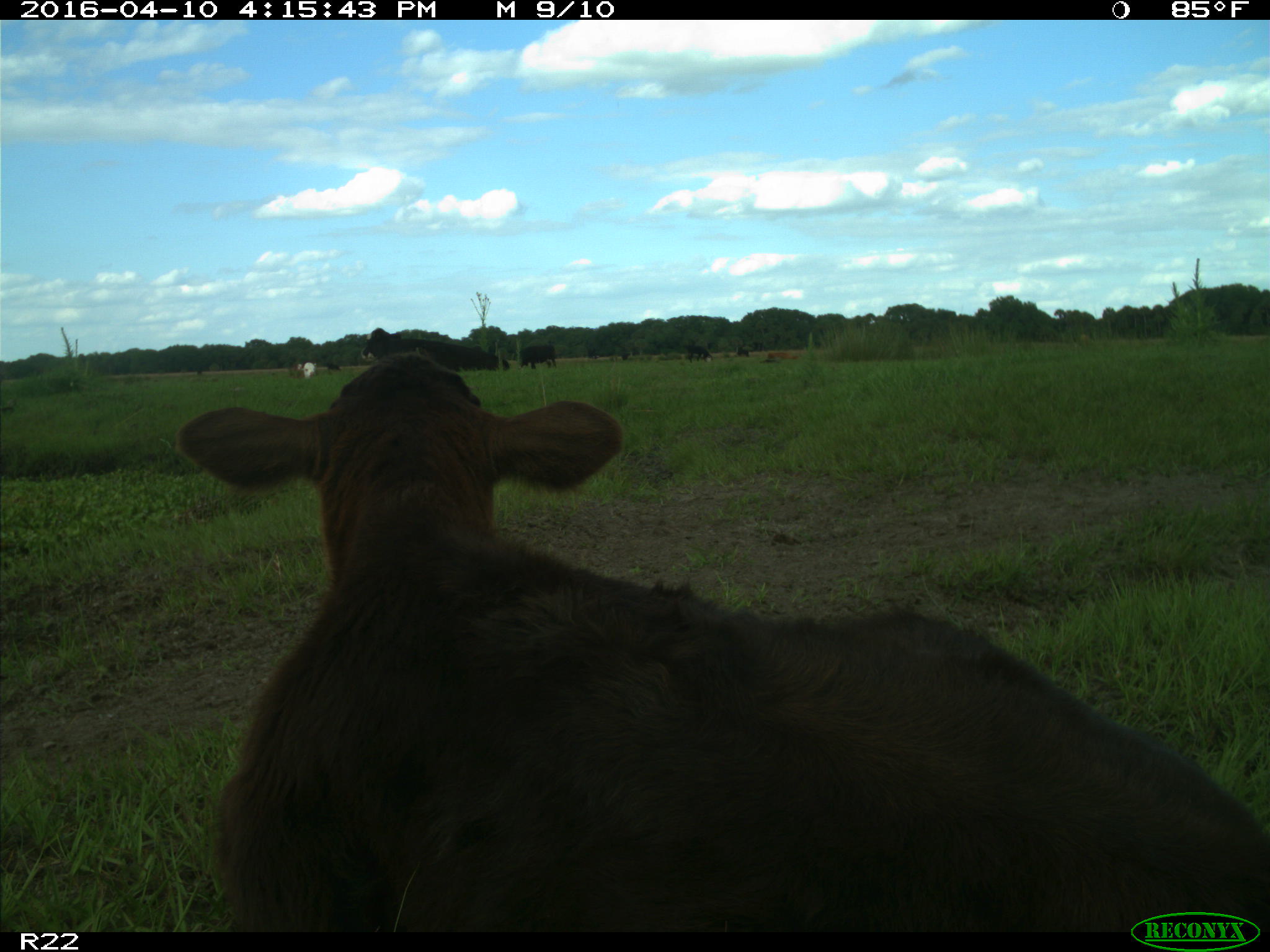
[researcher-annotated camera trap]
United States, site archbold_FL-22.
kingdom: Animalia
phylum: Chordata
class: Mammalia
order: Artiodactyla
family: Bovidae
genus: Bos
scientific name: Bos taurus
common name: domestic cow